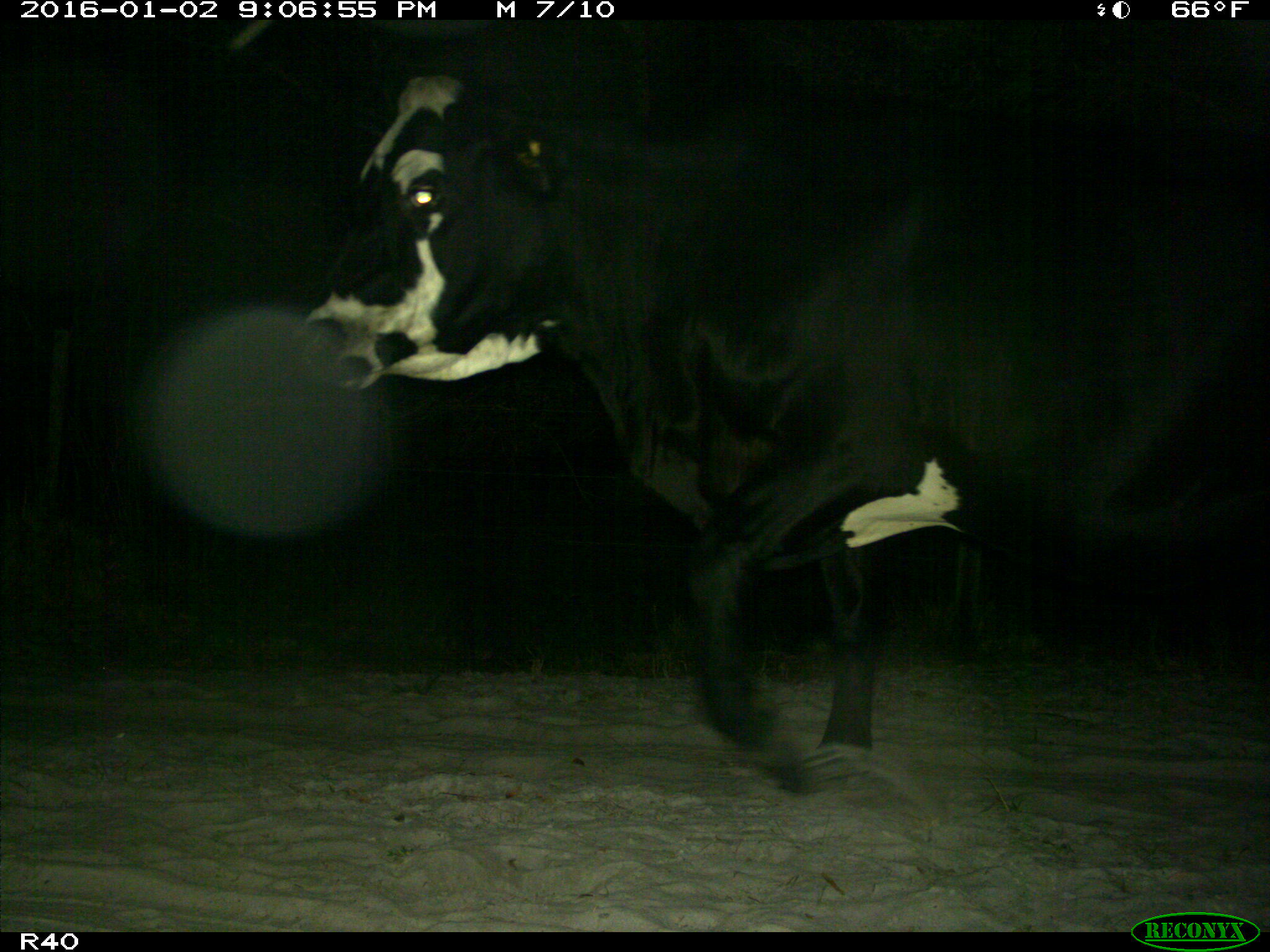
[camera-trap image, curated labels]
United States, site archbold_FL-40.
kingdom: Animalia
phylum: Chordata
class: Mammalia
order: Artiodactyla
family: Bovidae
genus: Bos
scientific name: Bos taurus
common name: domestic cow